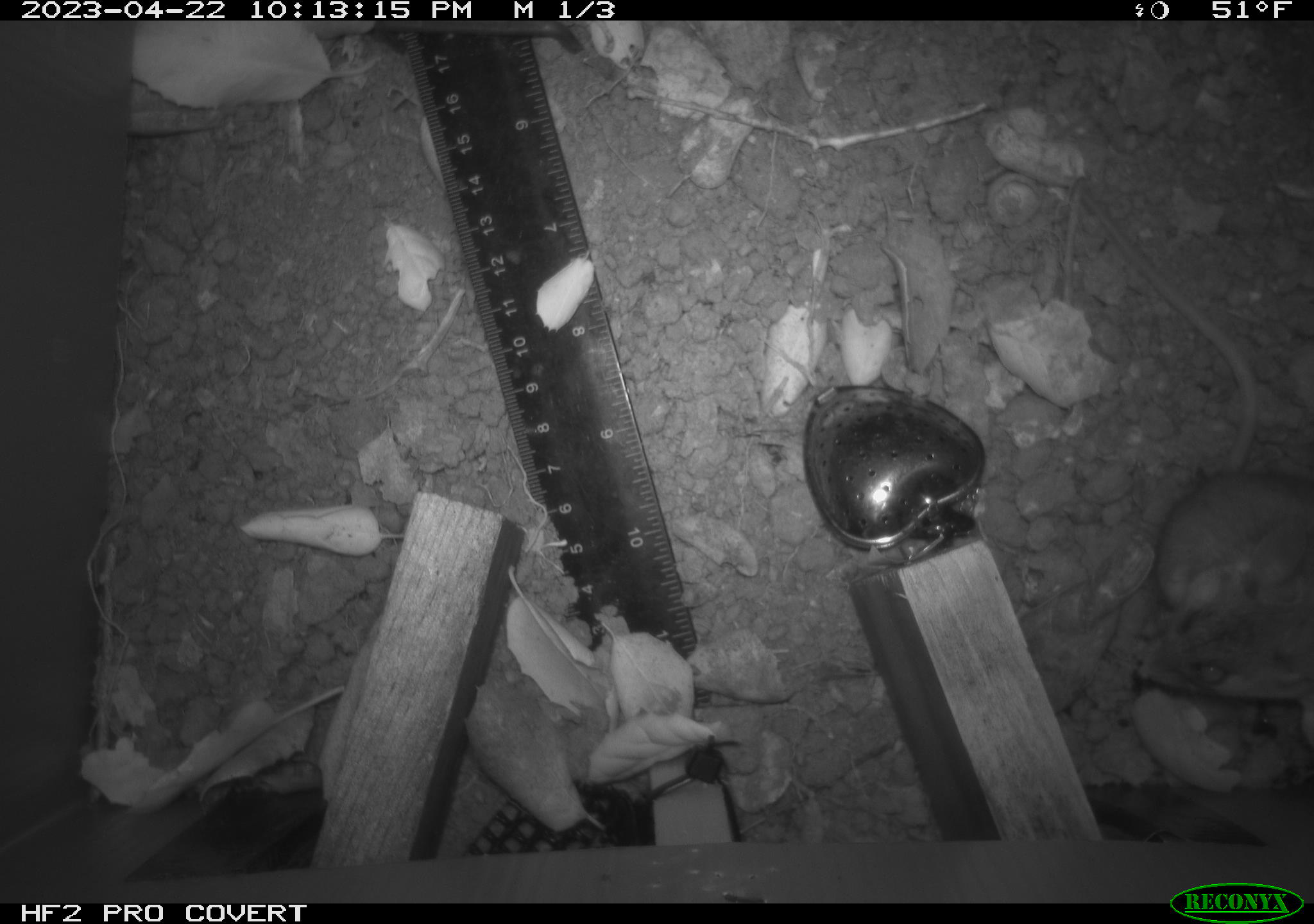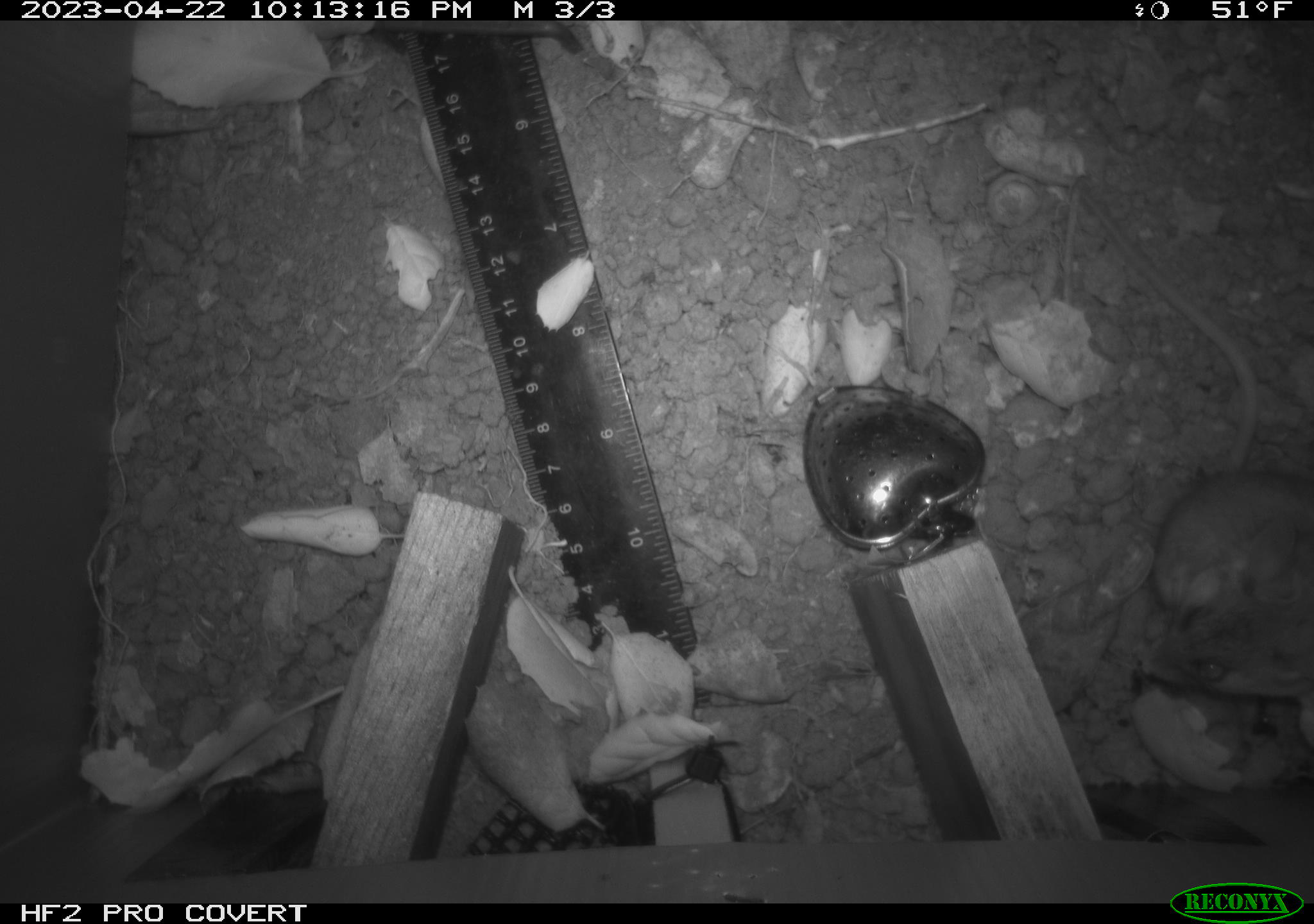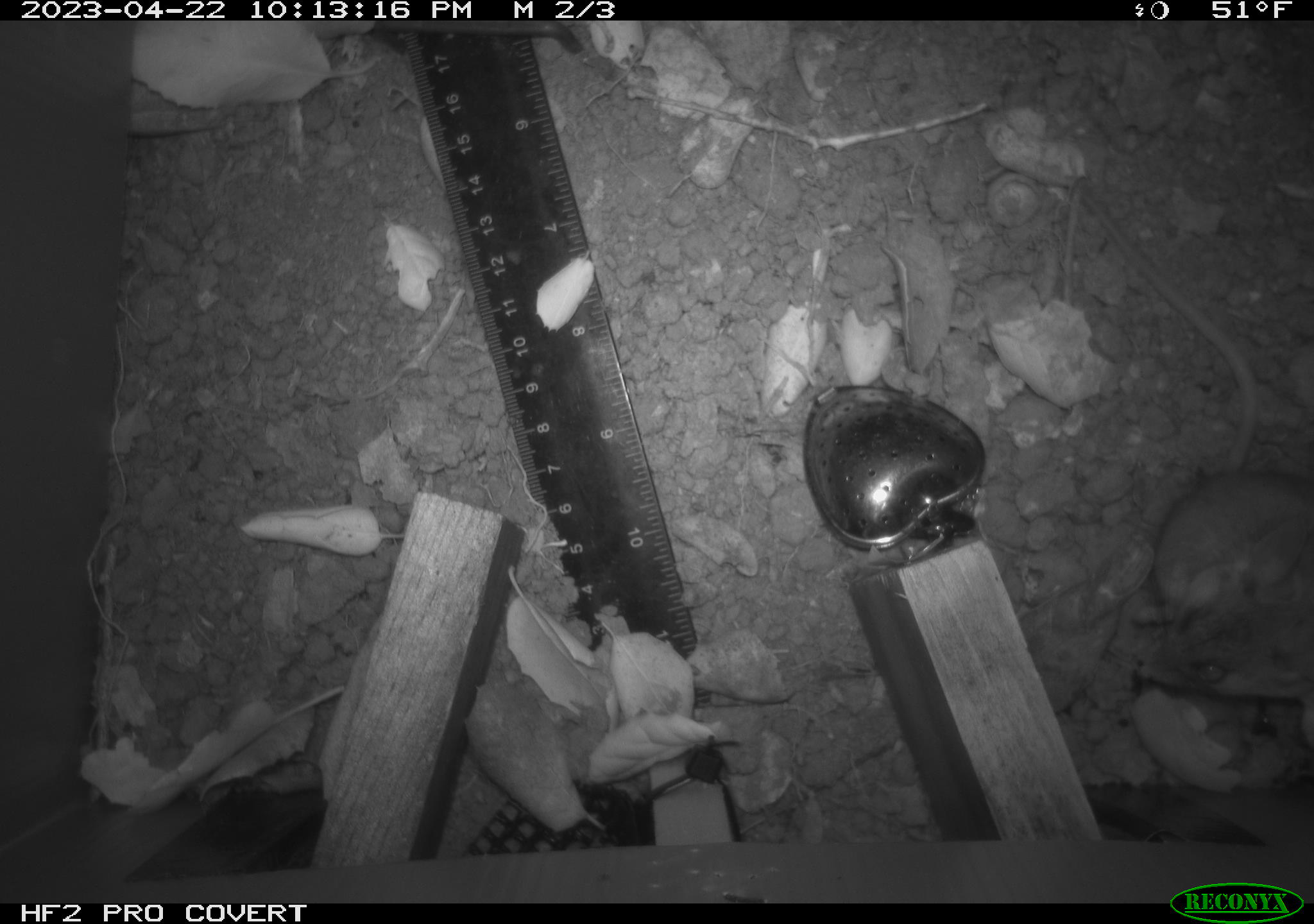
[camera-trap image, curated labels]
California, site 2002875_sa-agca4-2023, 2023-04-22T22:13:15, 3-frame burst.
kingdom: Animalia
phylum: Chordata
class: Mammalia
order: Rodentia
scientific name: Rodentia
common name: mouse species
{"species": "mouse species (Rodentia)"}